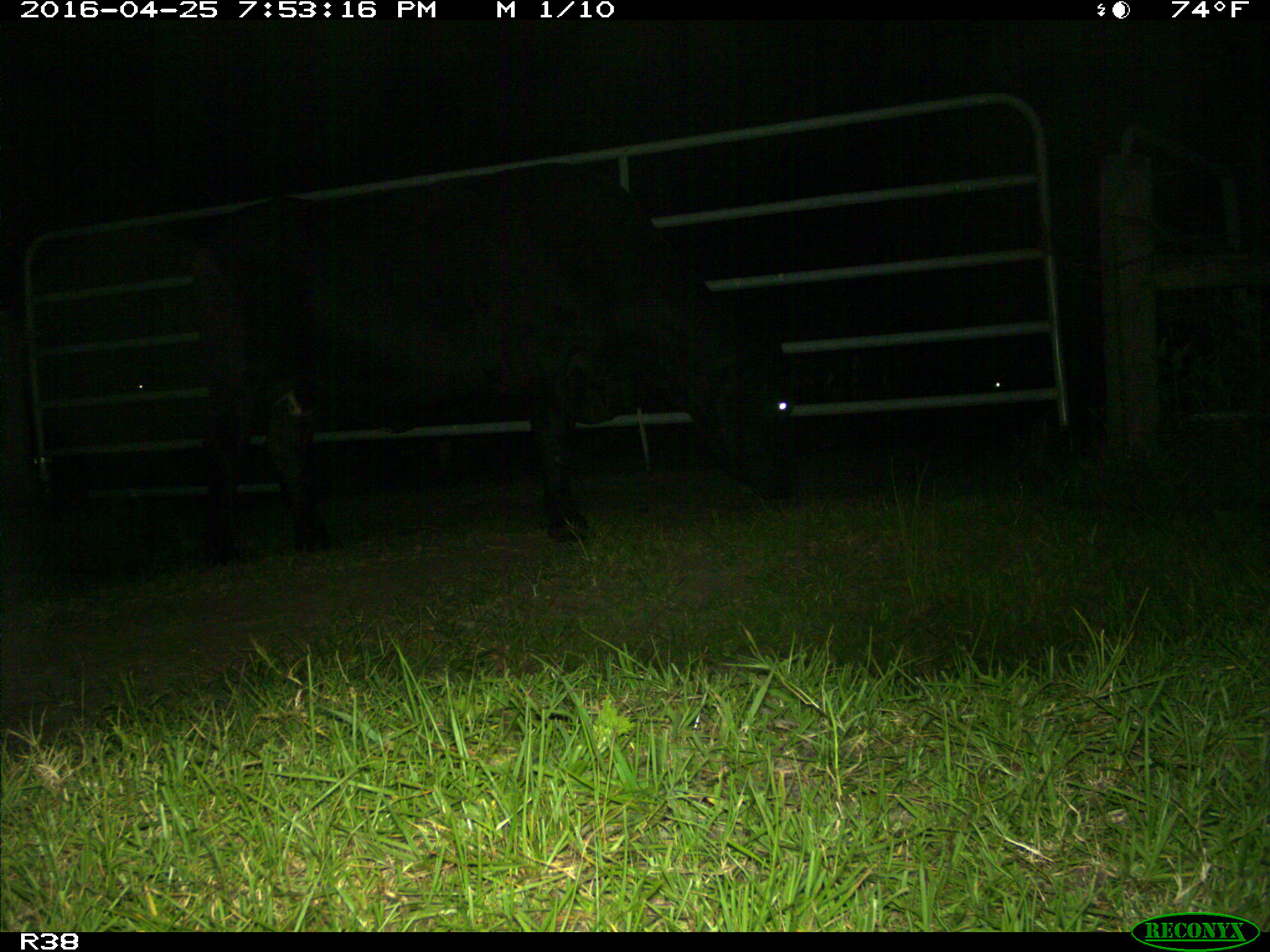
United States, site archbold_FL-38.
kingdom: Animalia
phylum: Chordata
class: Mammalia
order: Artiodactyla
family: Bovidae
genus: Bos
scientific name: Bos taurus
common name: domestic cow